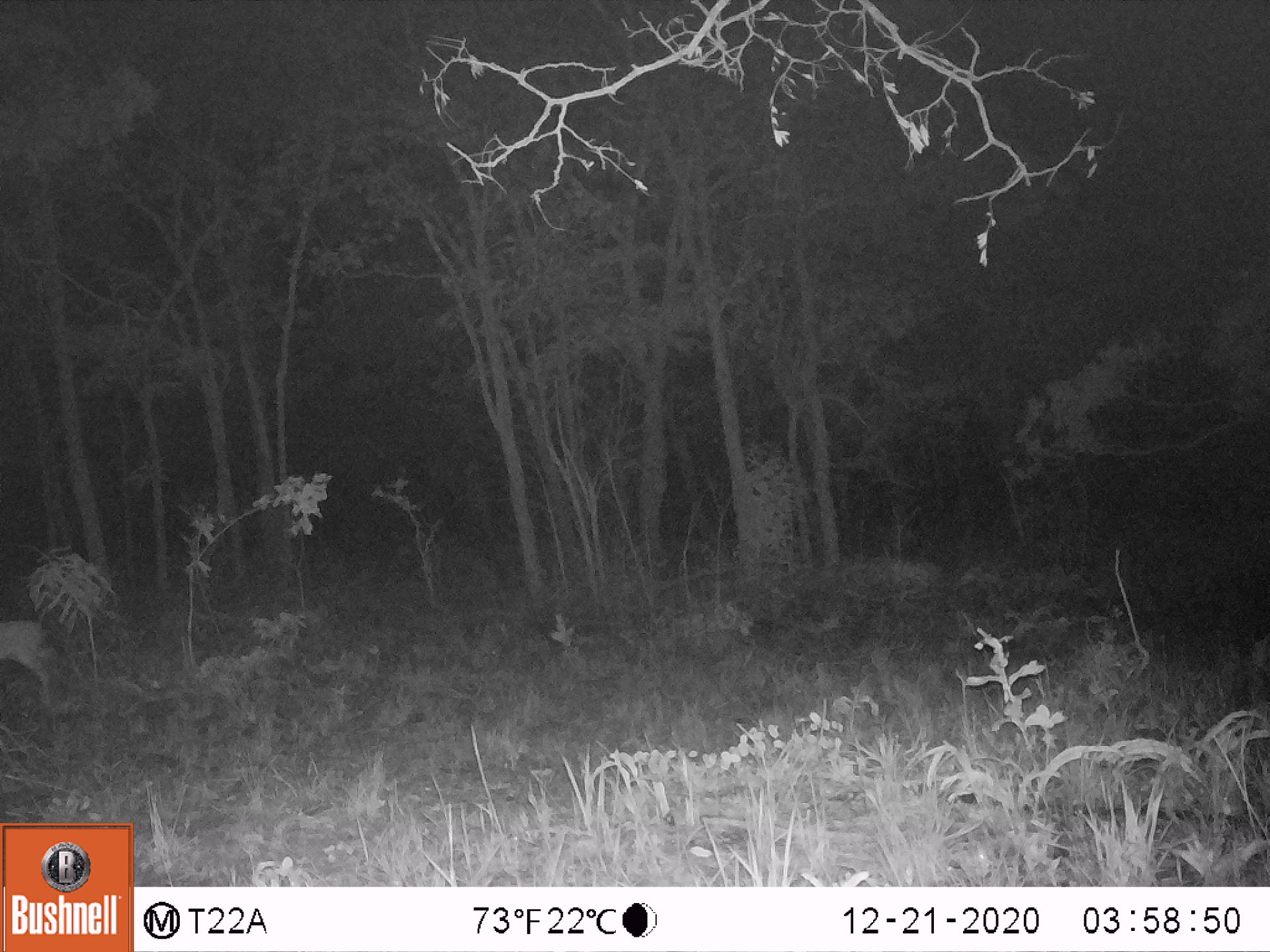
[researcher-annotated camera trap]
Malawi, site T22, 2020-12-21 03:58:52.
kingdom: Animalia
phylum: Chordata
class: Mammalia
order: Artiodactyla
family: Bovidae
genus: Sylvicapra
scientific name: Sylvicapra grimmia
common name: common duiker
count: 1